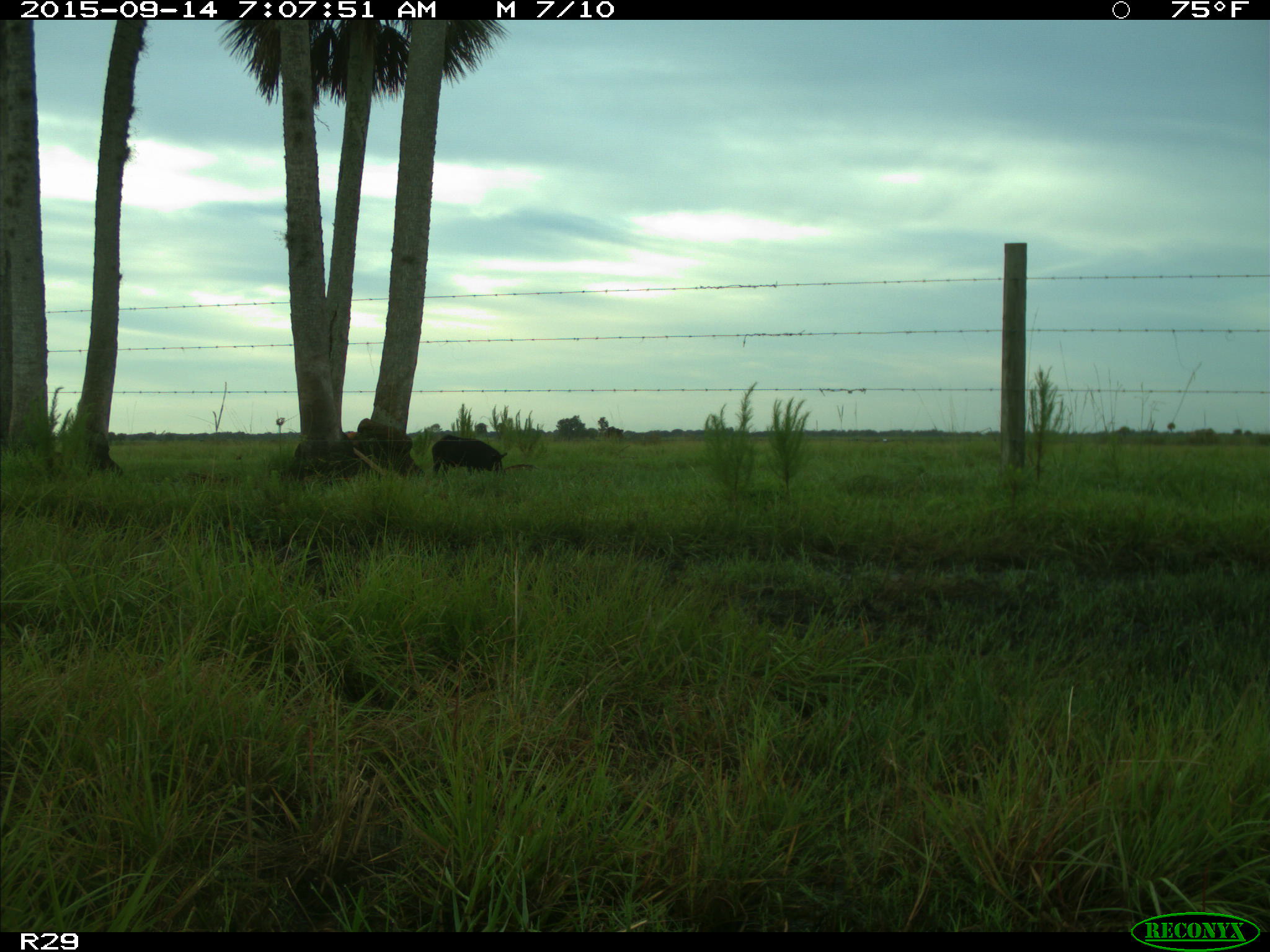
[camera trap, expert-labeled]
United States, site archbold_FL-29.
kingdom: Animalia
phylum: Chordata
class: Mammalia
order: Artiodactyla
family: Suidae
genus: Sus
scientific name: Sus scrofa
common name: wild boar